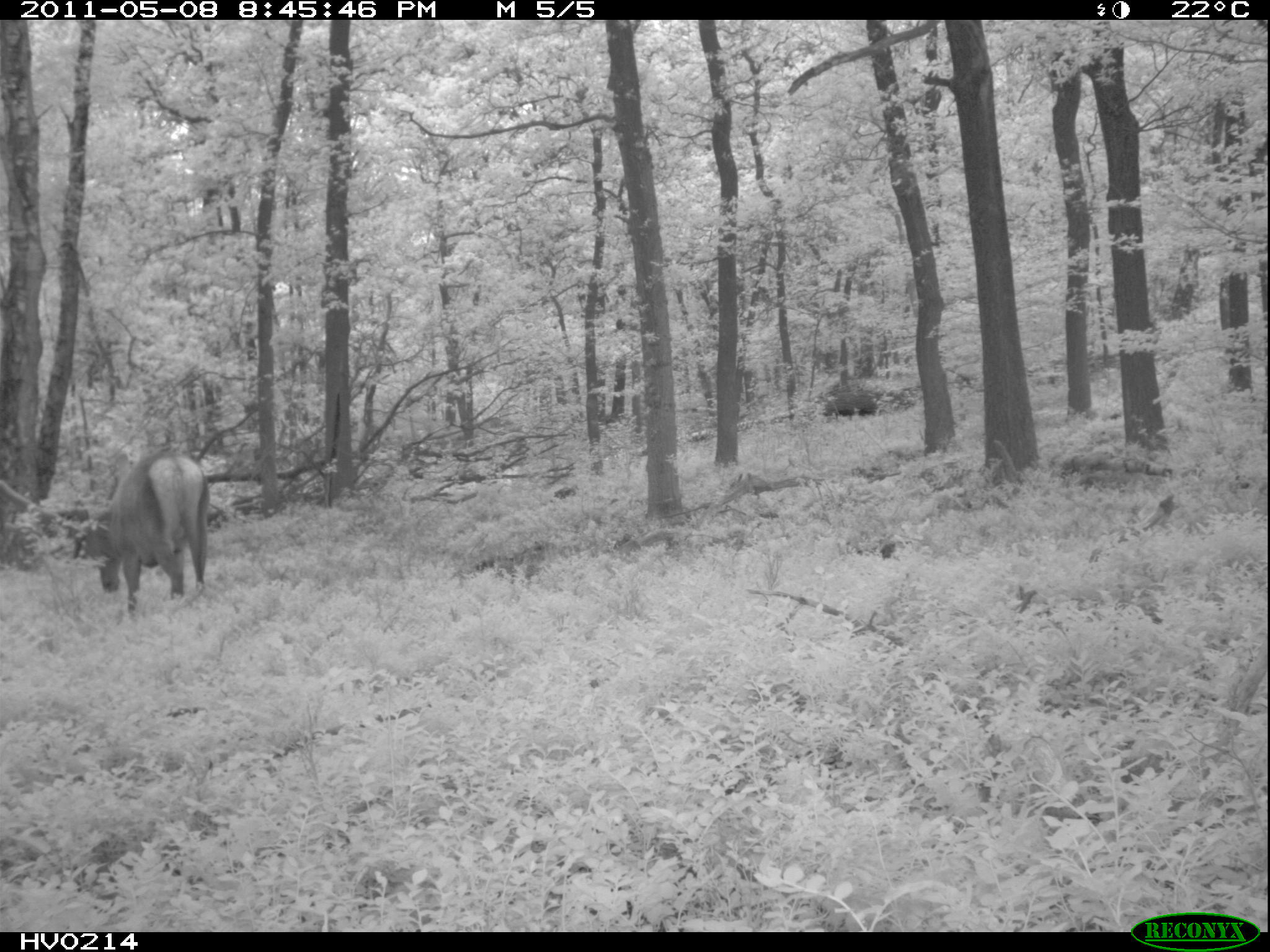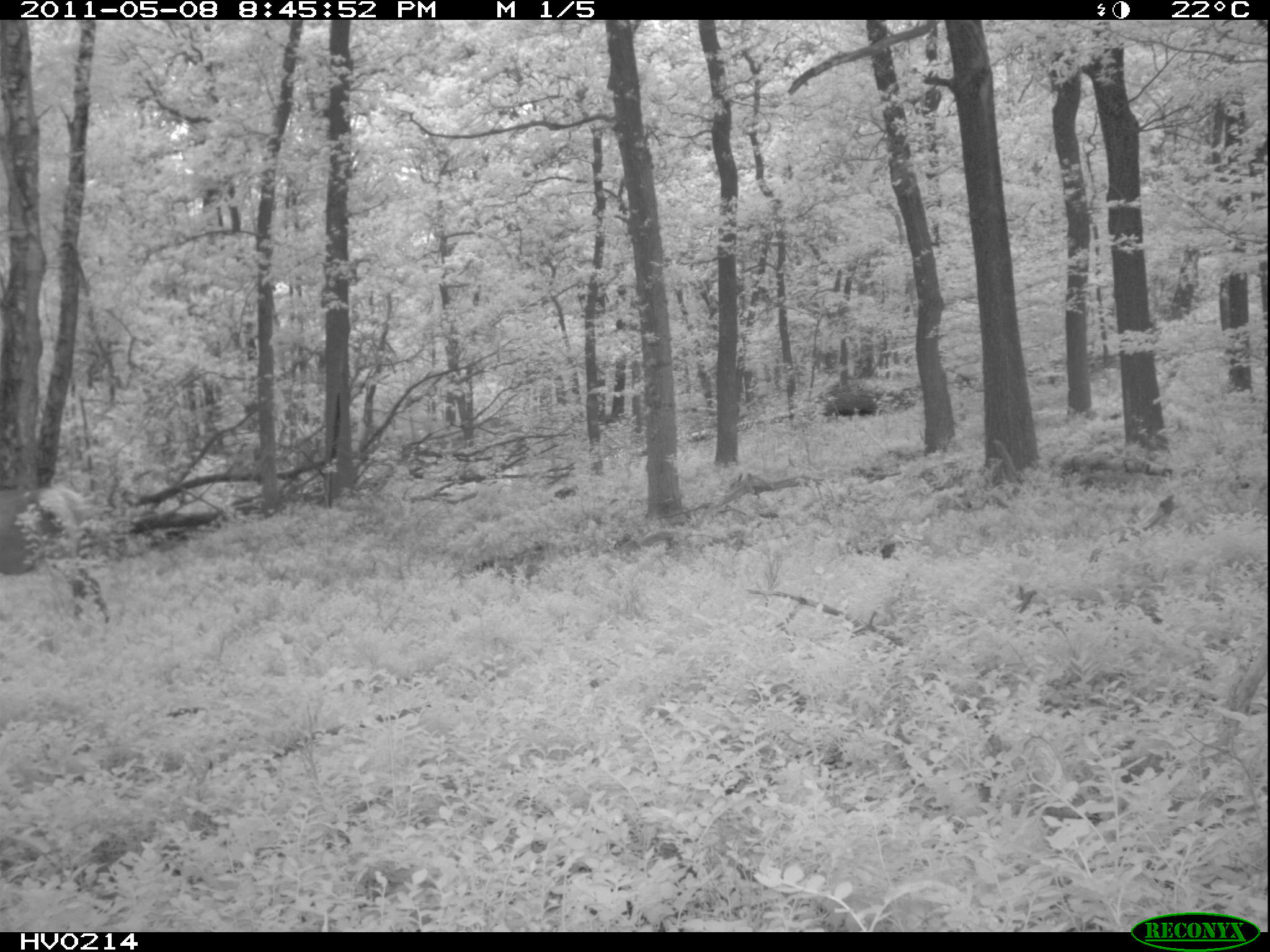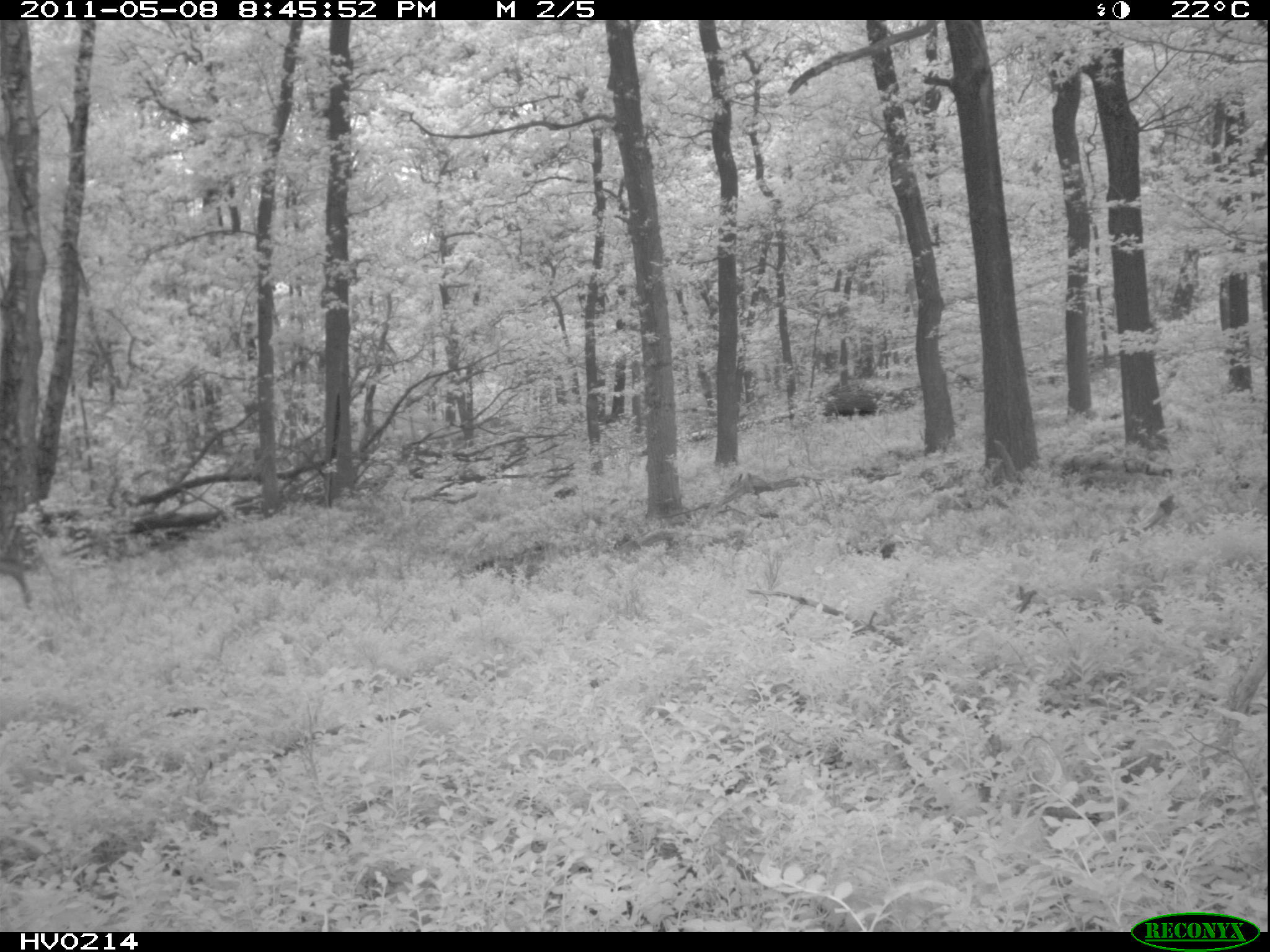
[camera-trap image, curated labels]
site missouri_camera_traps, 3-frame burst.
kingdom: Animalia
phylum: Chordata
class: Mammalia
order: Artiodactyla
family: Cervidae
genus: Cervus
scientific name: Cervus elaphus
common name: red deer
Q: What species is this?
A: Red deer (Cervus elaphus).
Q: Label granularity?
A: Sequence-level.